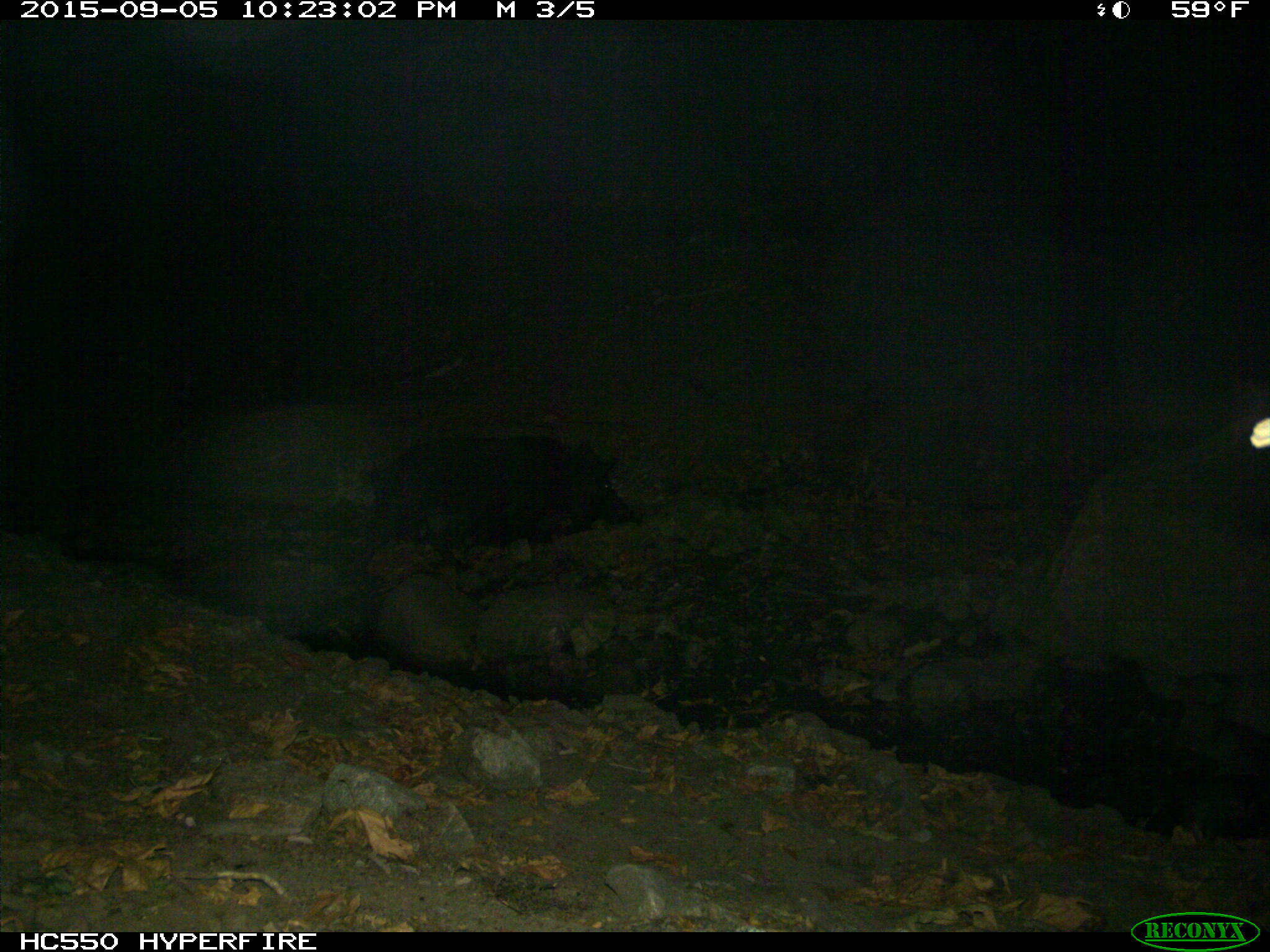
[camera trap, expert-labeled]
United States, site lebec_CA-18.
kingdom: Animalia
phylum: Chordata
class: Mammalia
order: Artiodactyla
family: Suidae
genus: Sus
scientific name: Sus scrofa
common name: wild boar